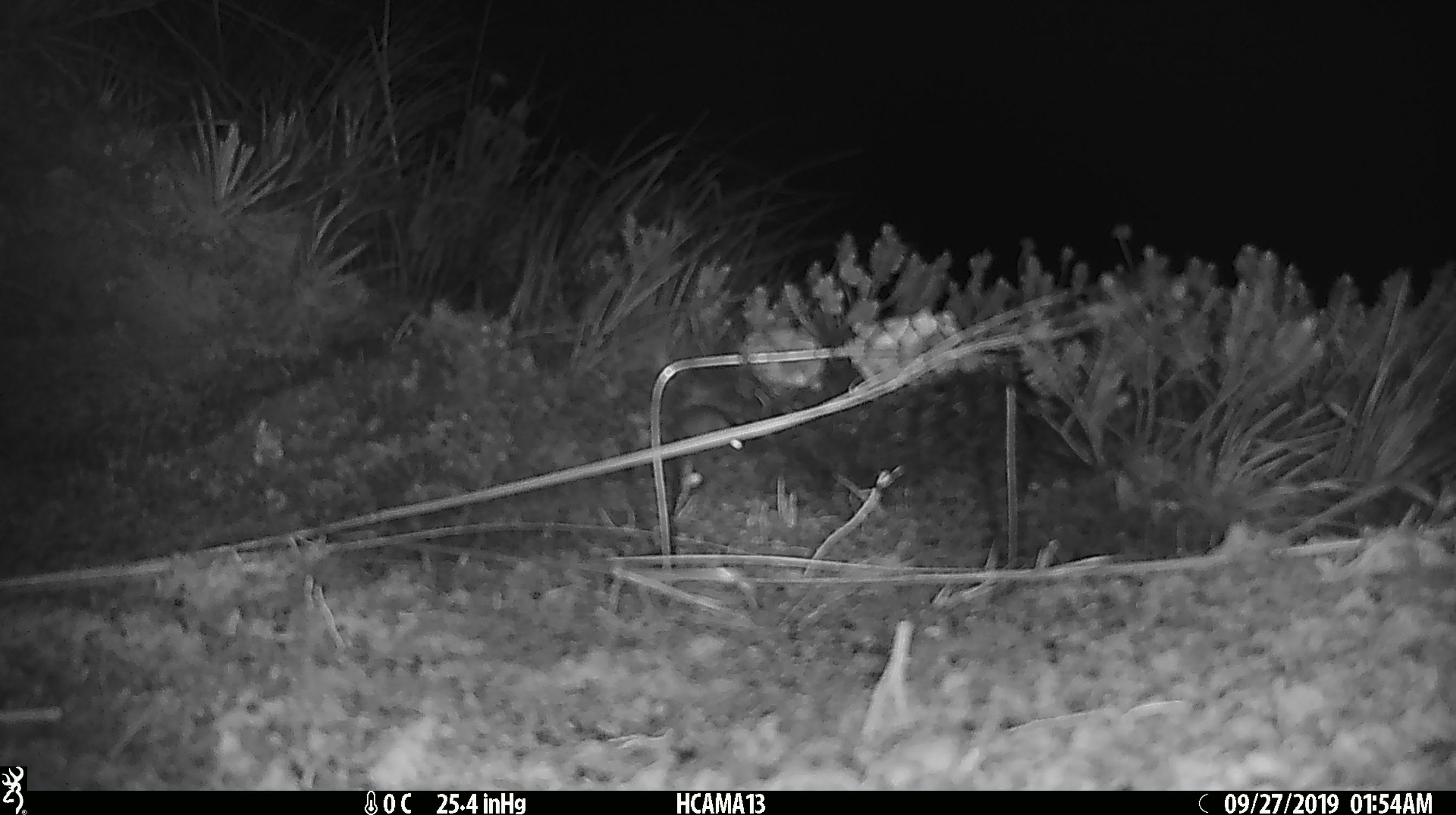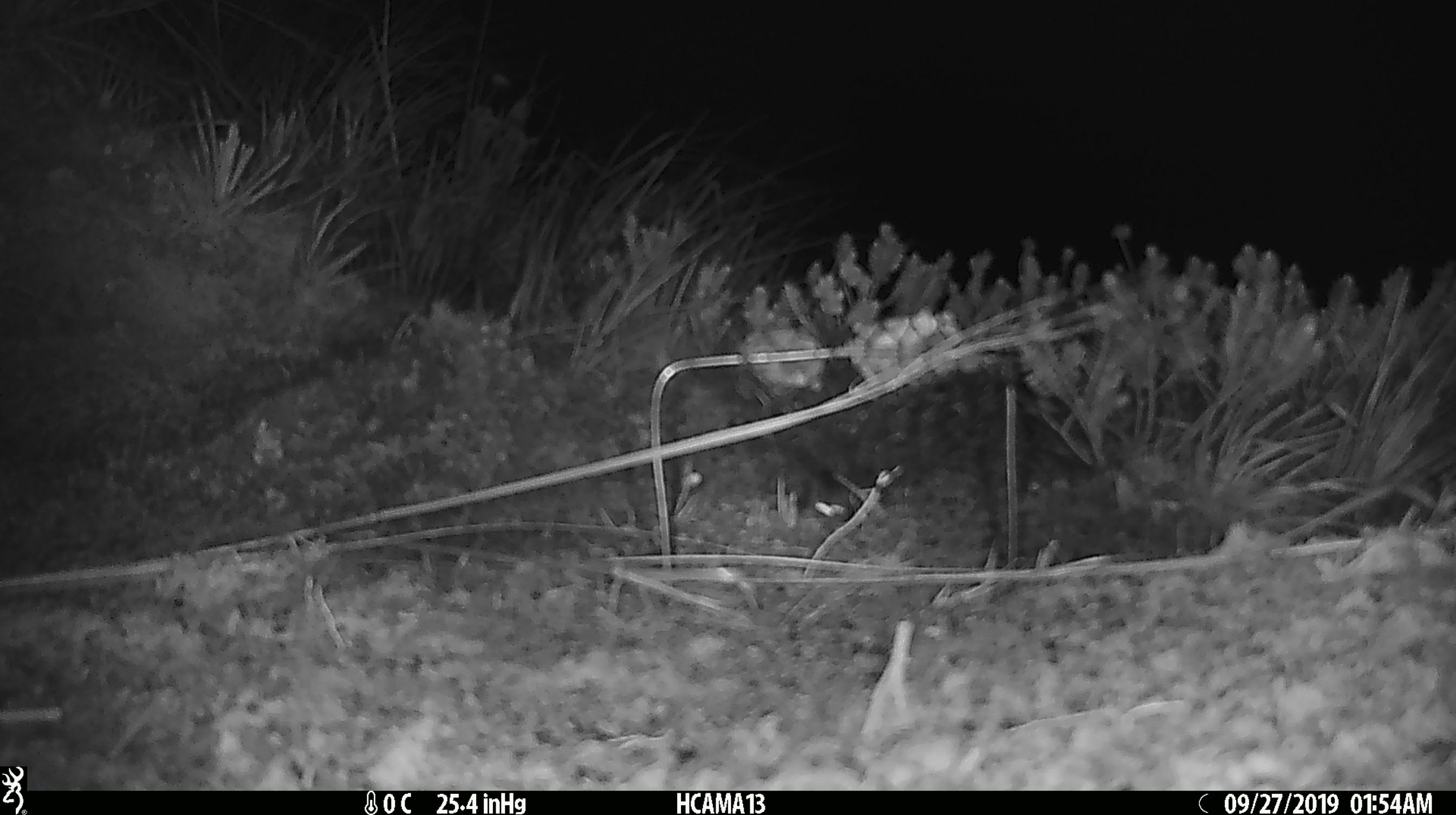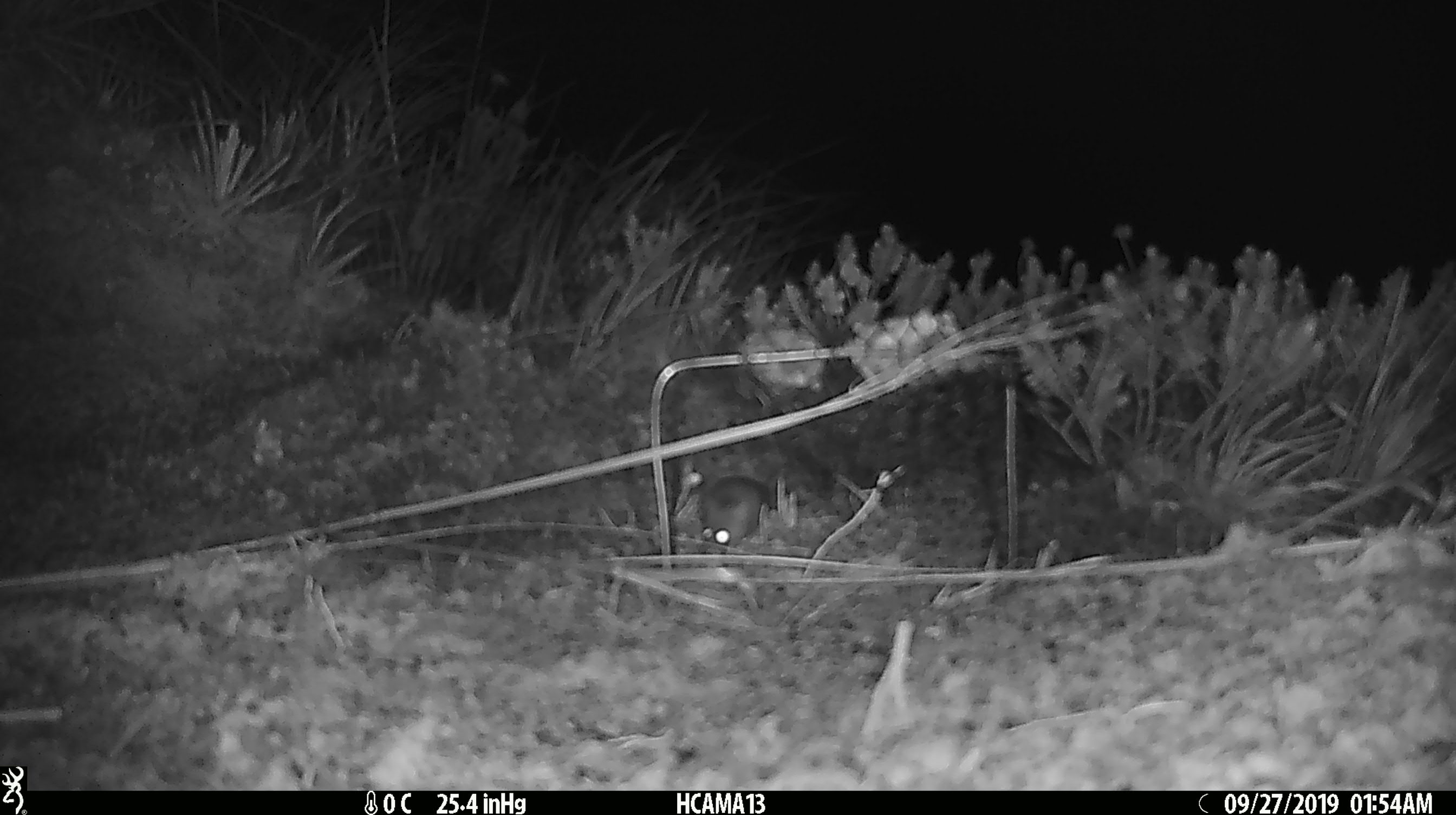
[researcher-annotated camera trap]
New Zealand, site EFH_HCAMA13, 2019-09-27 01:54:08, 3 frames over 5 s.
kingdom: Animalia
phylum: Chordata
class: Mammalia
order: Rodentia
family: Muridae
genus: Mus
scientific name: Mus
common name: mouse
Mouse (Mus).